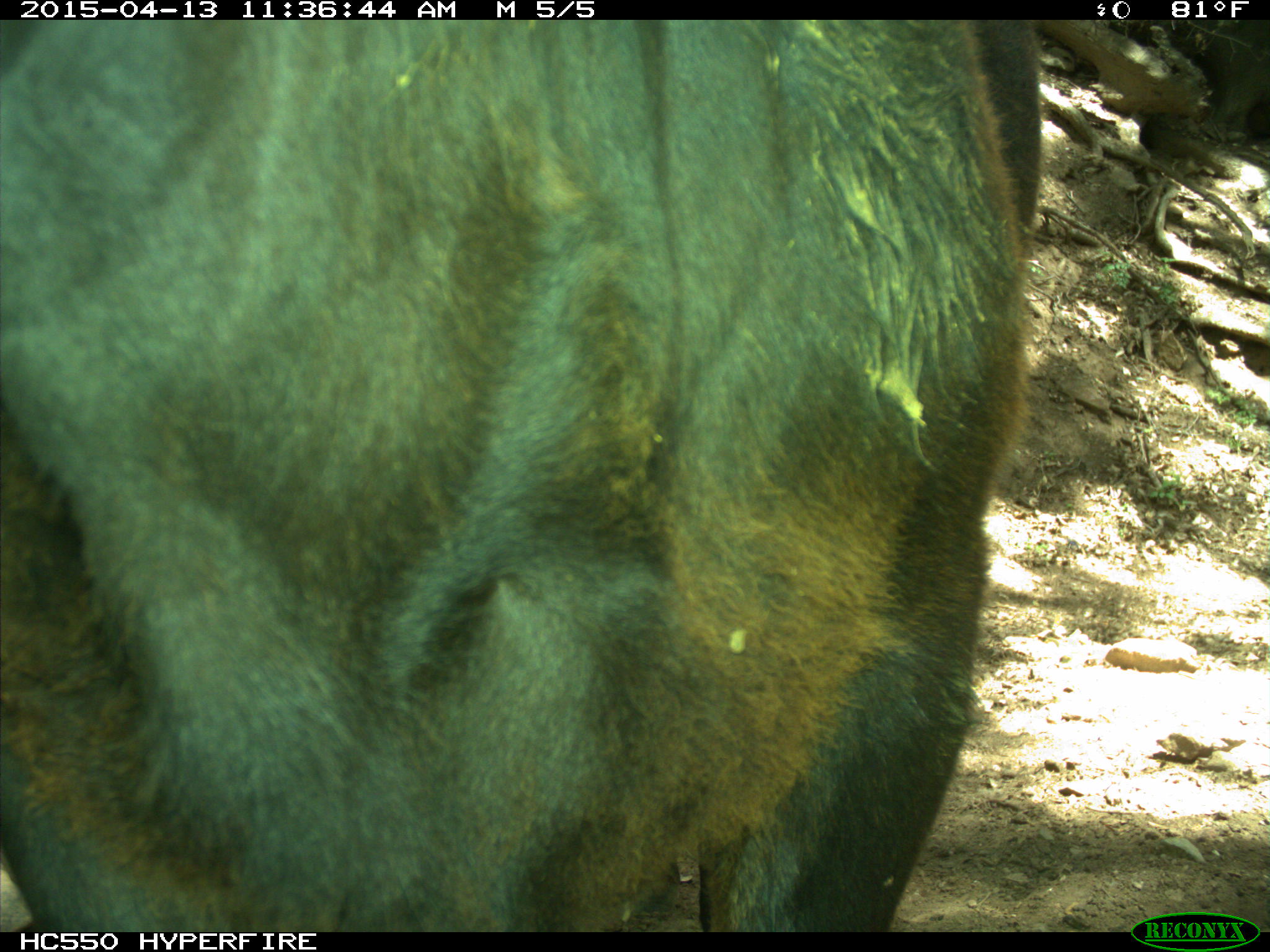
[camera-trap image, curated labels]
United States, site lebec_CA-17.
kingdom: Animalia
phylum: Chordata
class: Mammalia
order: Artiodactyla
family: Bovidae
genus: Bos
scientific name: Bos taurus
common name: domestic cow